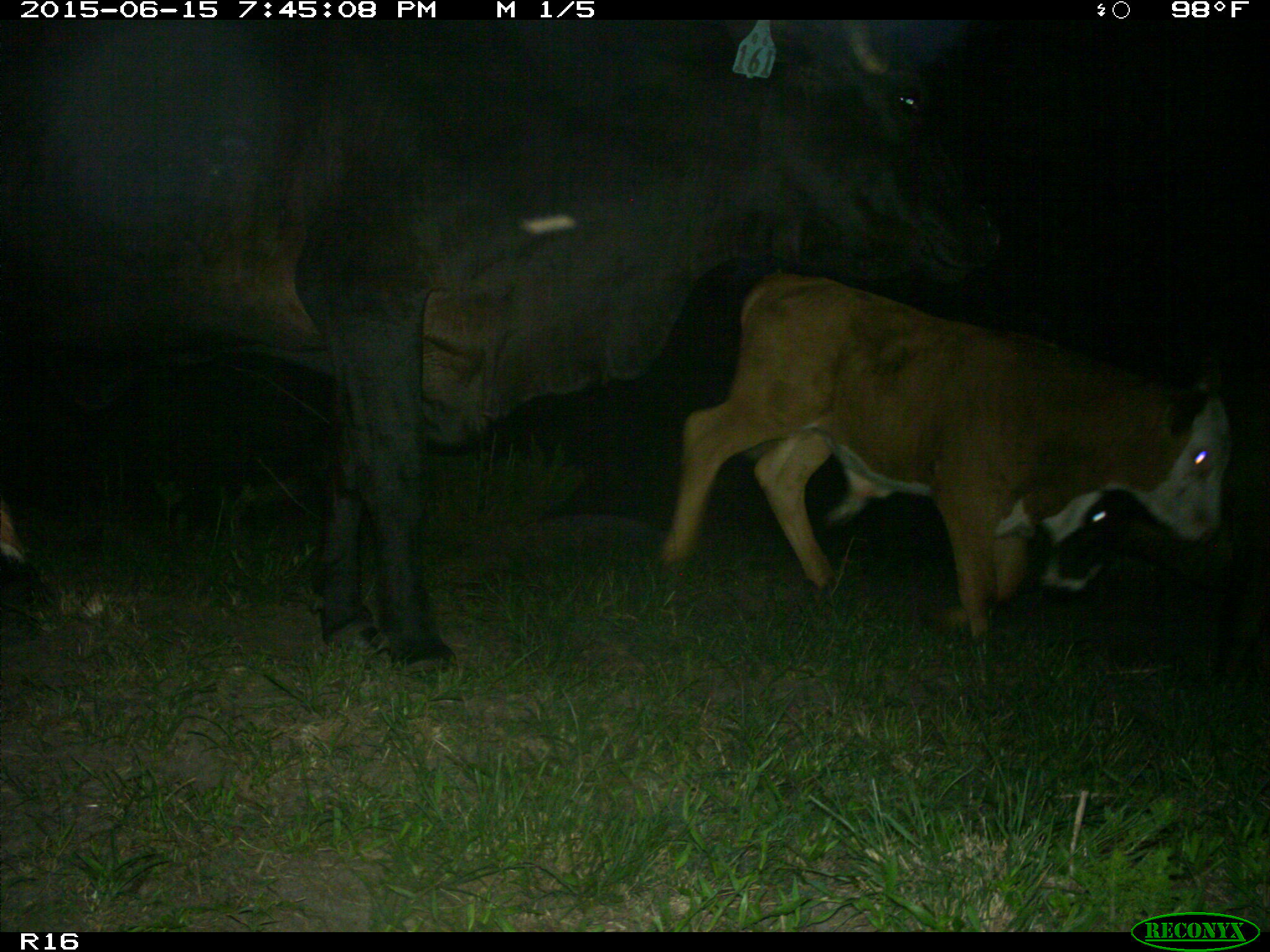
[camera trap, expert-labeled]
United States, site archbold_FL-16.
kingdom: Animalia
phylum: Chordata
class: Mammalia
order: Artiodactyla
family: Bovidae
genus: Bos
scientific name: Bos taurus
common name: domestic cow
Bos taurus (domestic cow).